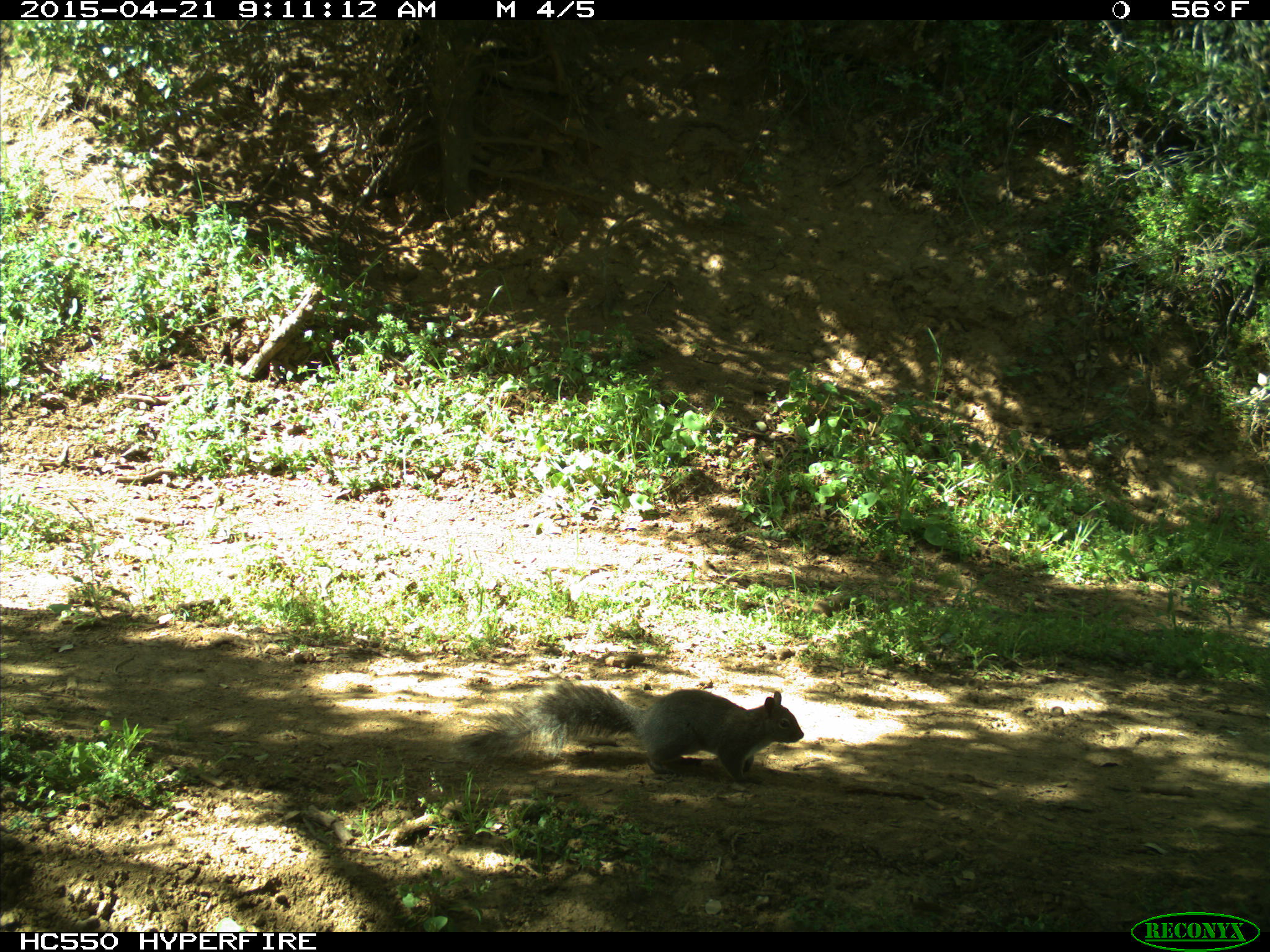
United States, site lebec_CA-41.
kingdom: Animalia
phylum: Chordata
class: Mammalia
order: Rodentia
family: Sciuridae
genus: Sciurus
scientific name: Sciurus carolinensis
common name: eastern gray squirrel